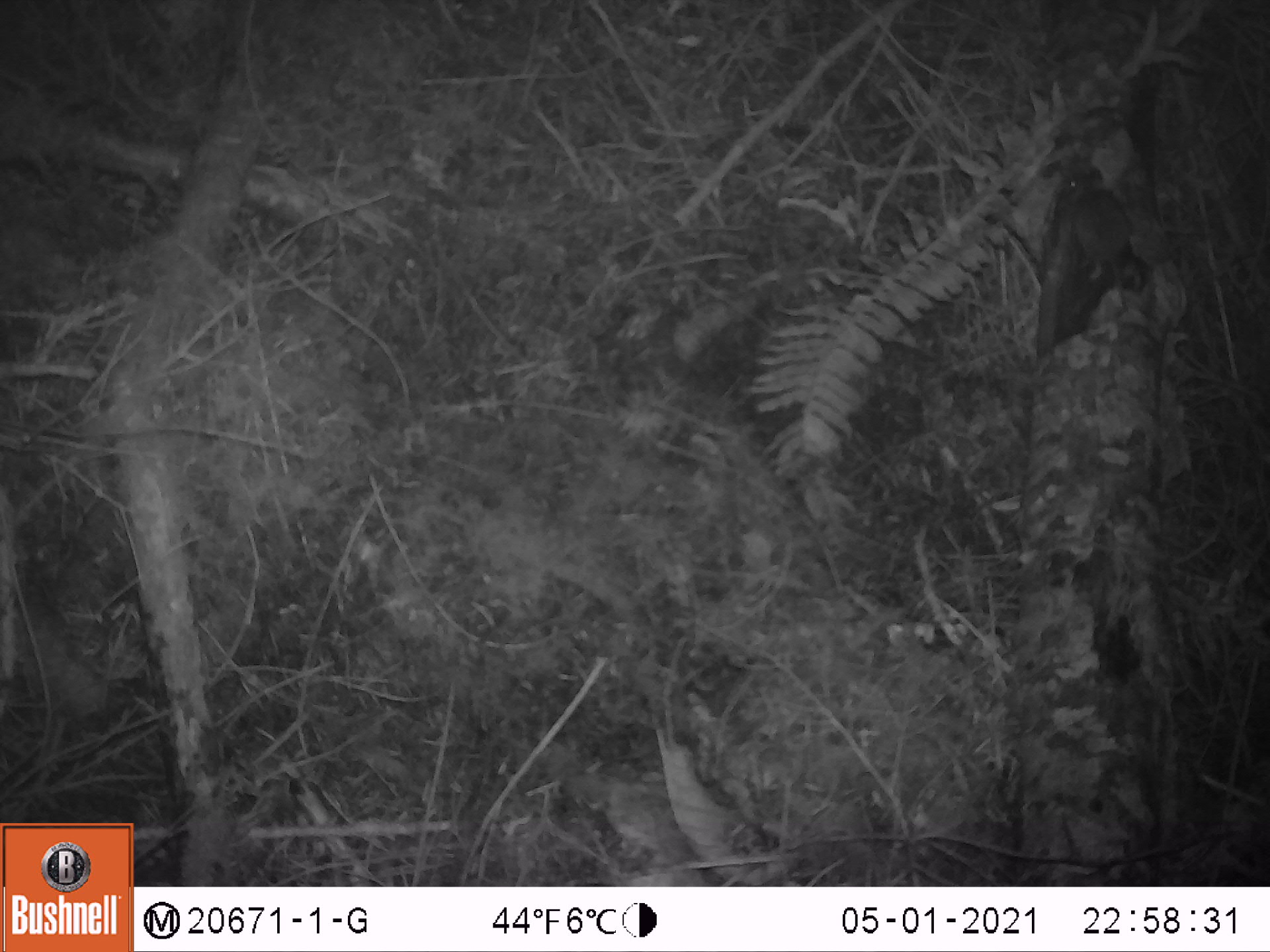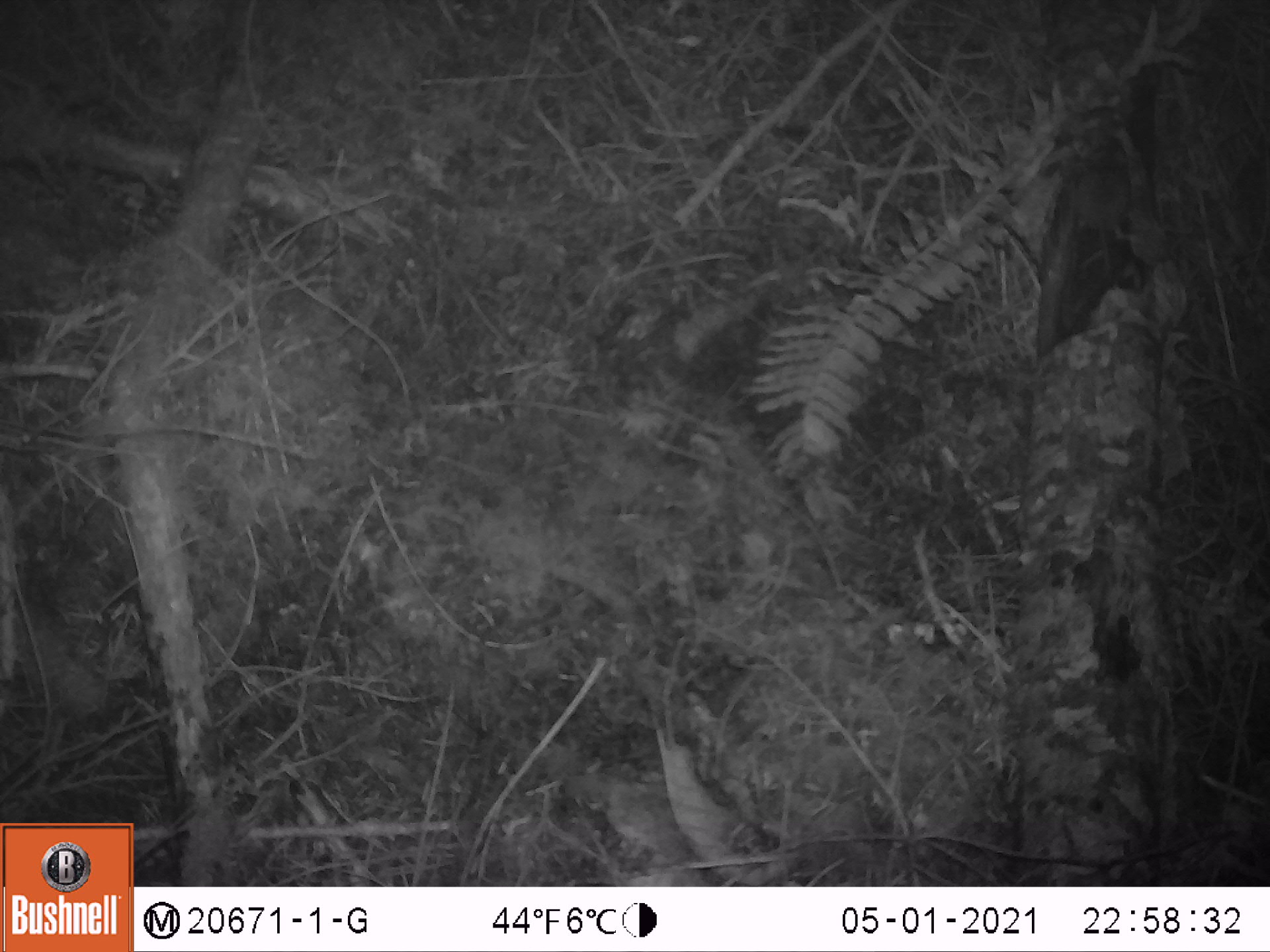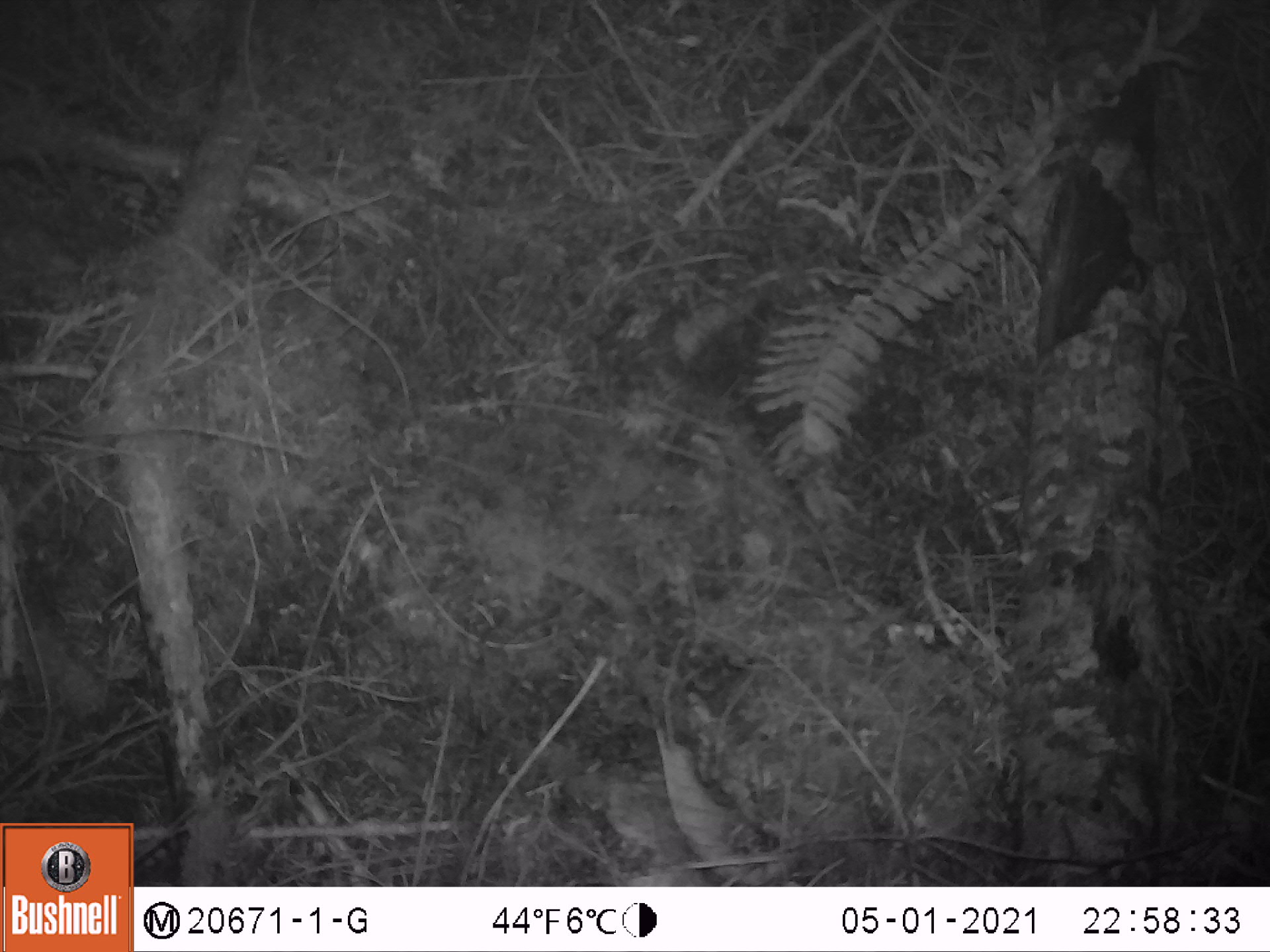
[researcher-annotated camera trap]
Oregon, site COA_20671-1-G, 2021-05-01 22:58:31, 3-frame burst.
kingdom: Animalia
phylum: Chordata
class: Mammalia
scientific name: Mammalia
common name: small mammal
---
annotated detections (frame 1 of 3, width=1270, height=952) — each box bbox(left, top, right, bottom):
small mammal: bbox(1028, 142, 1206, 342)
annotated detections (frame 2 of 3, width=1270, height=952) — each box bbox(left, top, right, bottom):
small mammal: bbox(1028, 110, 1191, 323)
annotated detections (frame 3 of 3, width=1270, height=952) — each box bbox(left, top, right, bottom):
small mammal: bbox(1024, 19, 1208, 213)